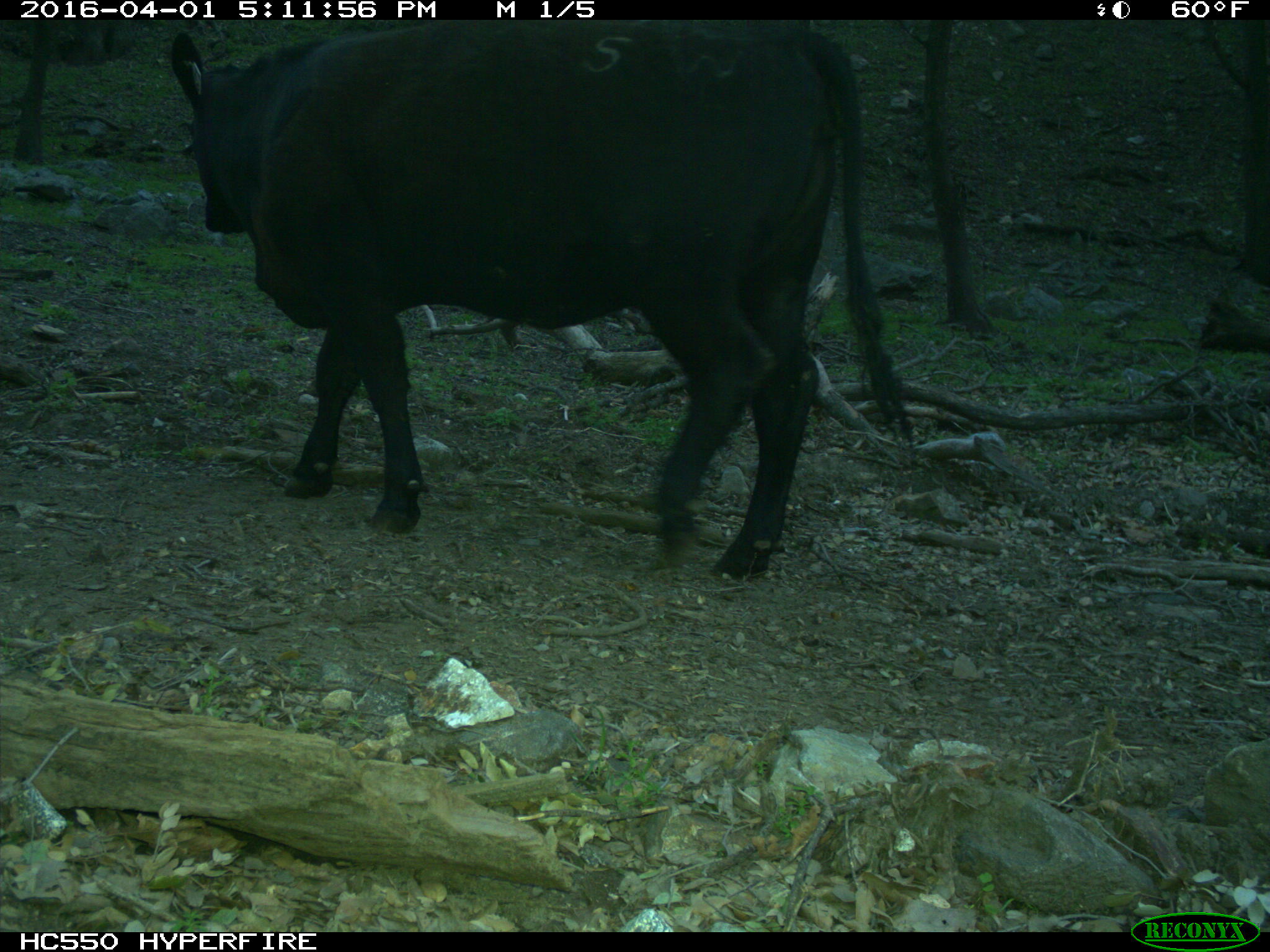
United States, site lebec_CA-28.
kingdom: Animalia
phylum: Chordata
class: Mammalia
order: Artiodactyla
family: Bovidae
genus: Bos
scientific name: Bos taurus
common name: domestic cow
Bos taurus (domestic cow).